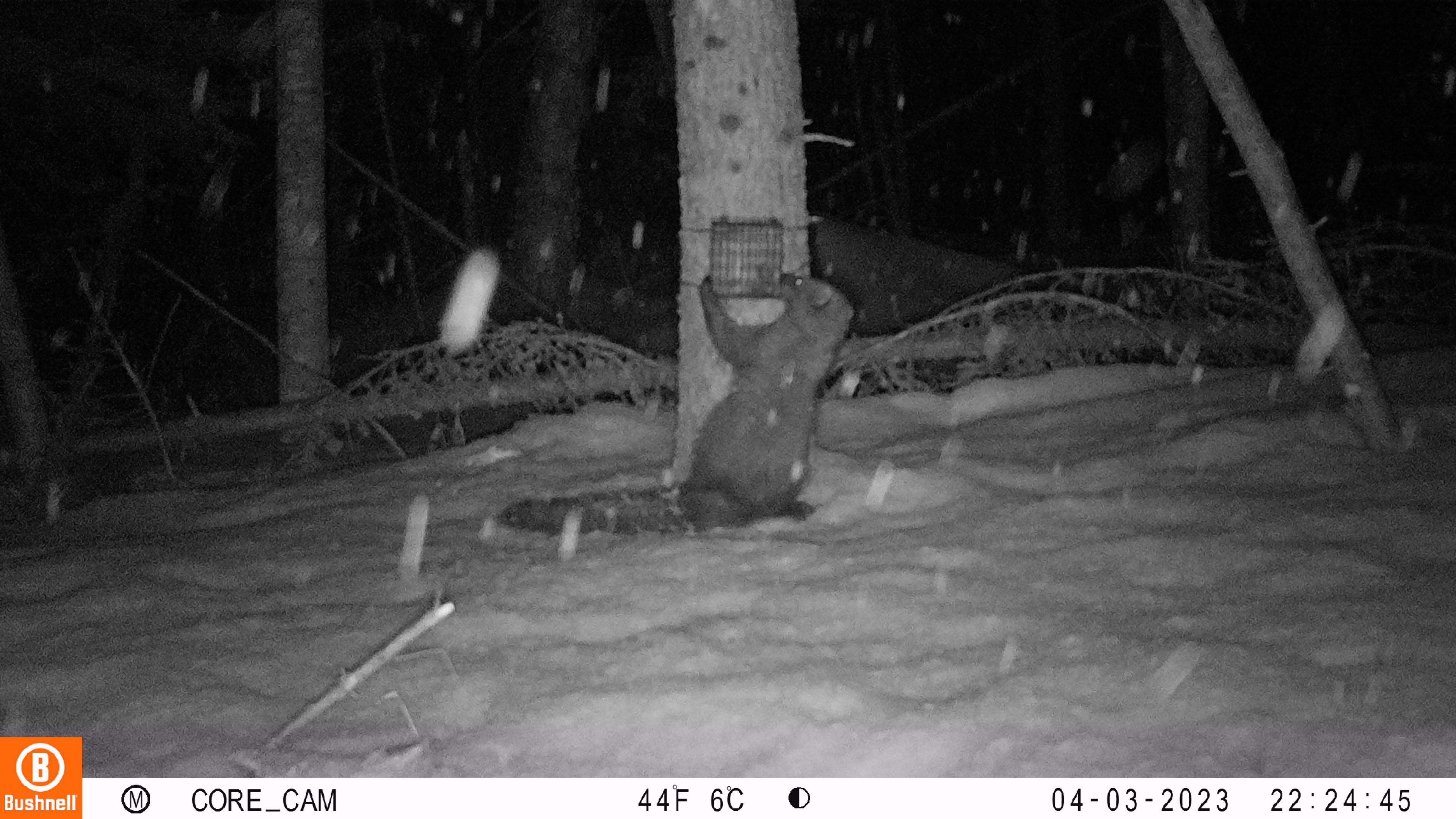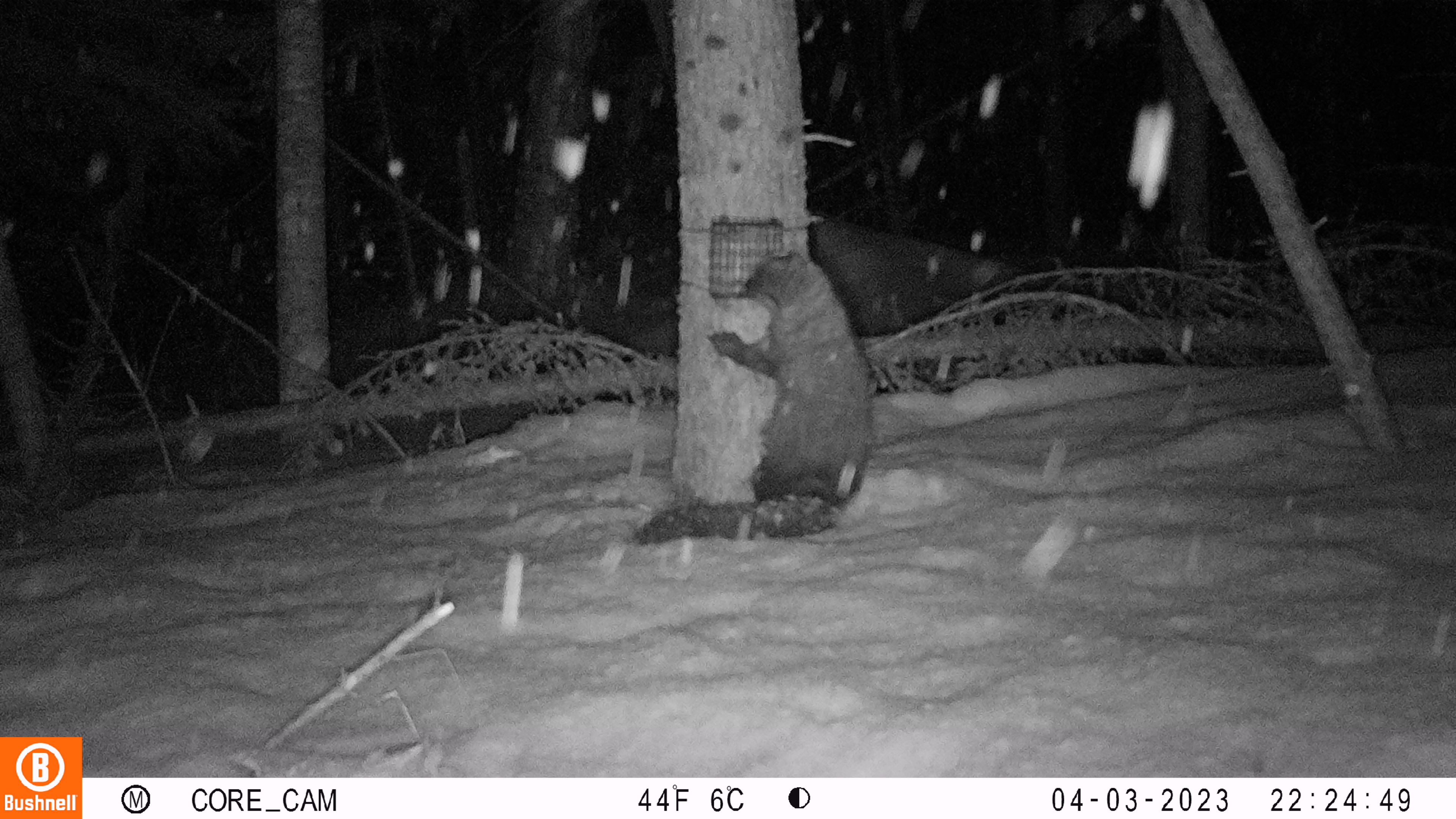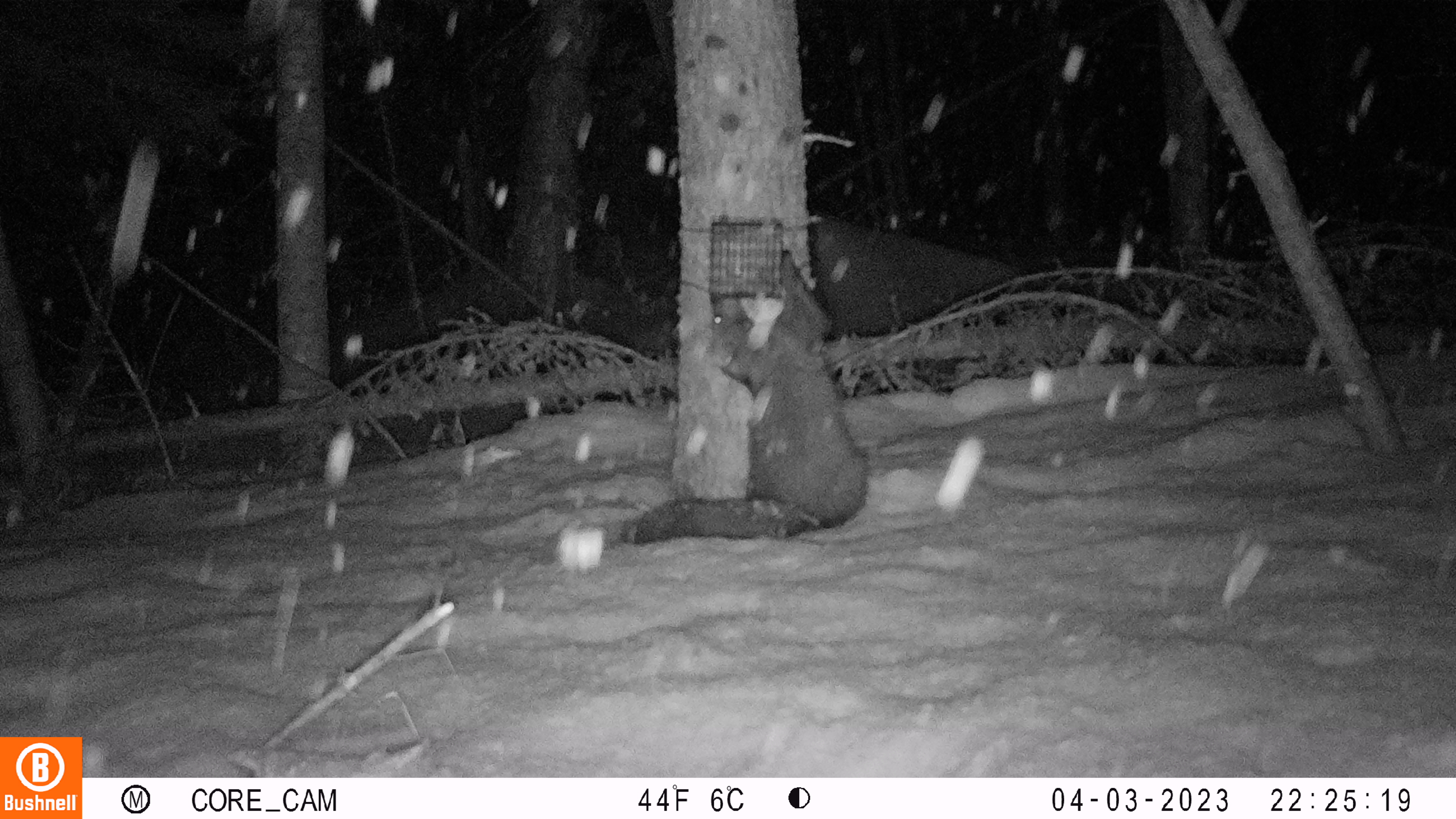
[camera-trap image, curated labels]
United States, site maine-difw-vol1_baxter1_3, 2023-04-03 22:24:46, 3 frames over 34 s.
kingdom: Animalia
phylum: Chordata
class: Mammalia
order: Carnivora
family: Mustelidae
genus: Pekania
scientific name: Pekania pennanti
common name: fisher